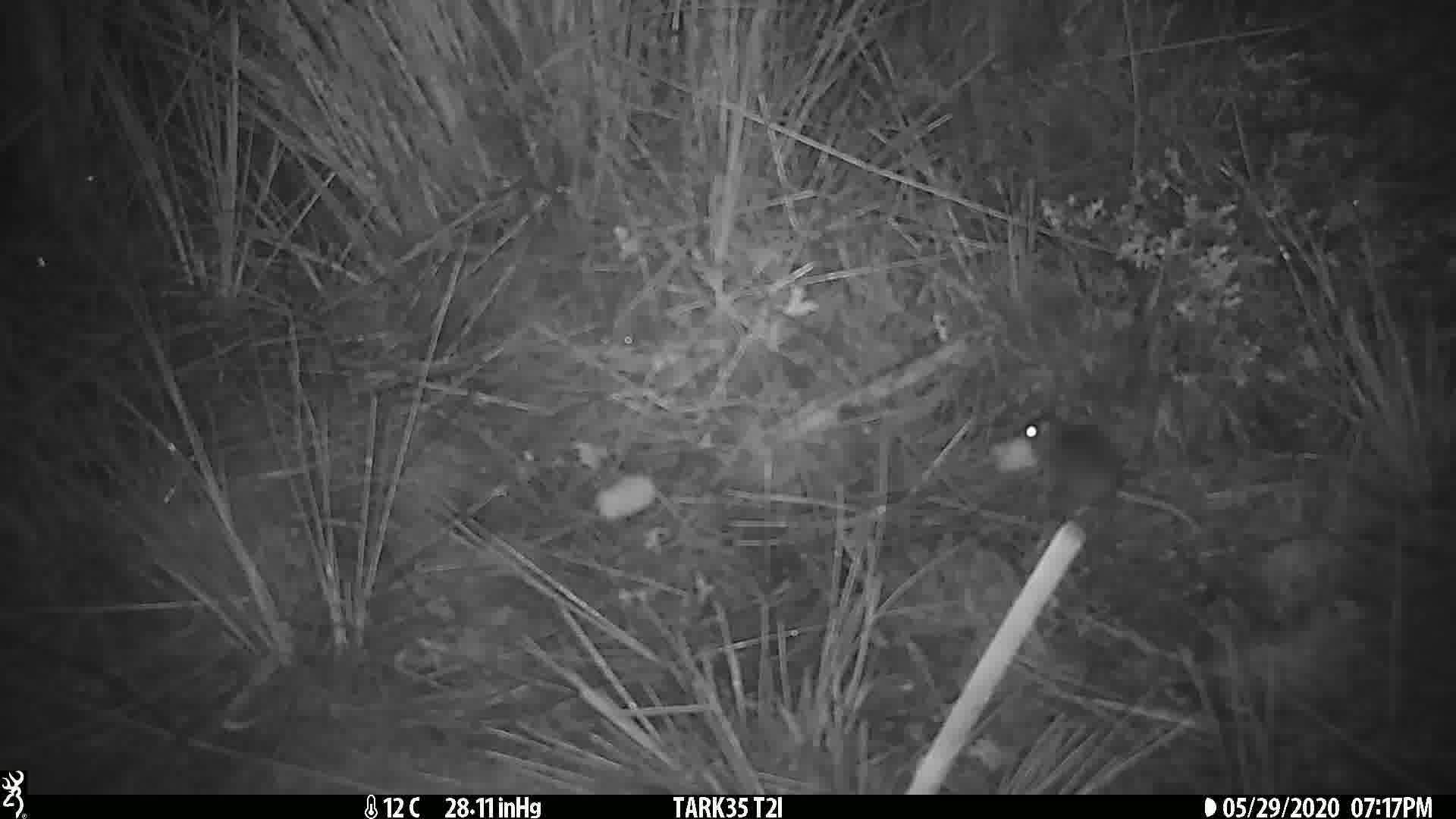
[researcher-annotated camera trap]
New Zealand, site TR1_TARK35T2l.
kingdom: Animalia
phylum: Chordata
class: Mammalia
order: Rodentia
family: Muridae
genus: Mus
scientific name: Mus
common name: mouse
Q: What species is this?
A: Mouse (Mus).